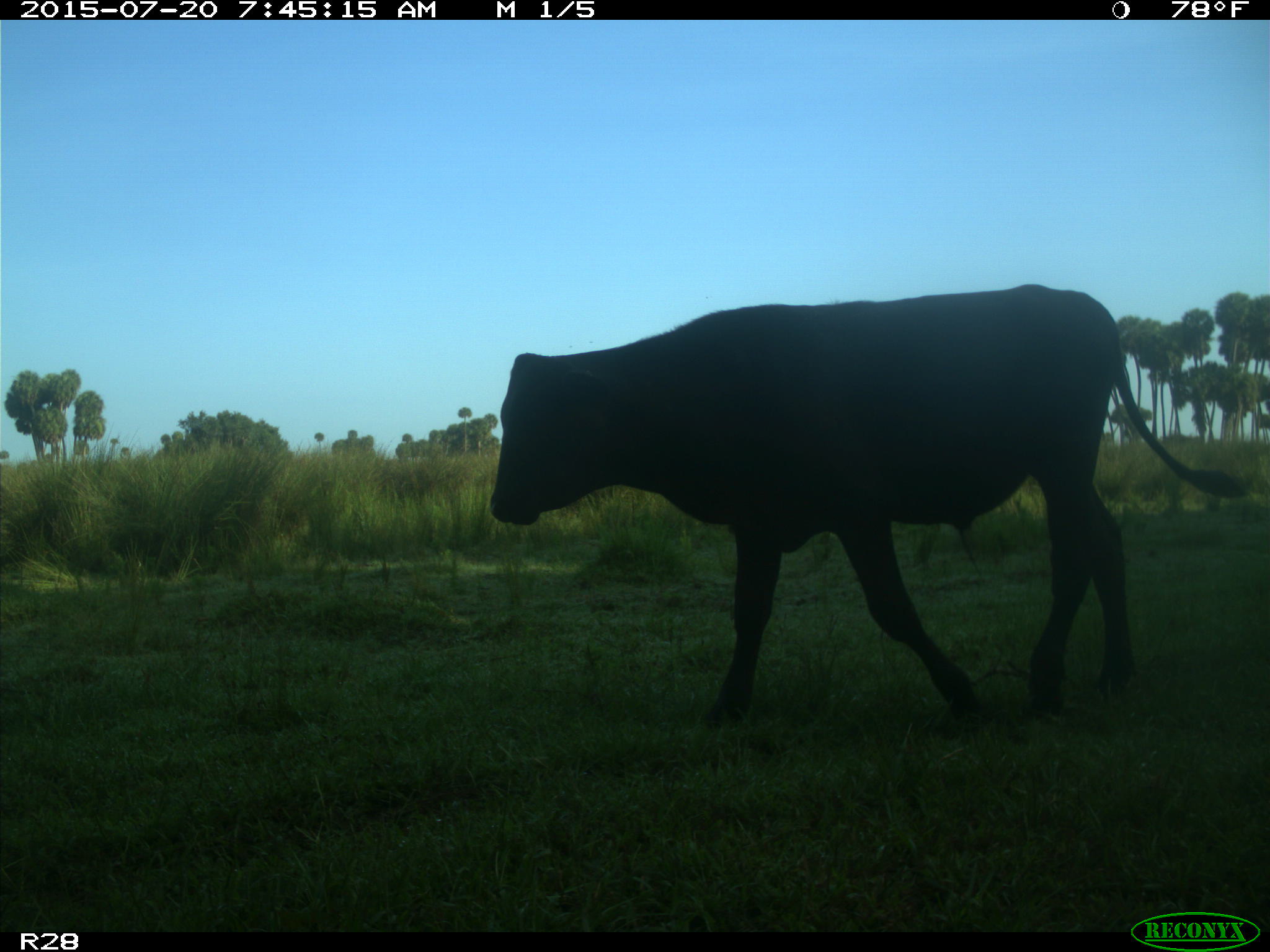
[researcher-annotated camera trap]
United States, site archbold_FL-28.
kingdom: Animalia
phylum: Chordata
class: Mammalia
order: Artiodactyla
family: Bovidae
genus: Bos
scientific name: Bos taurus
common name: domestic cow